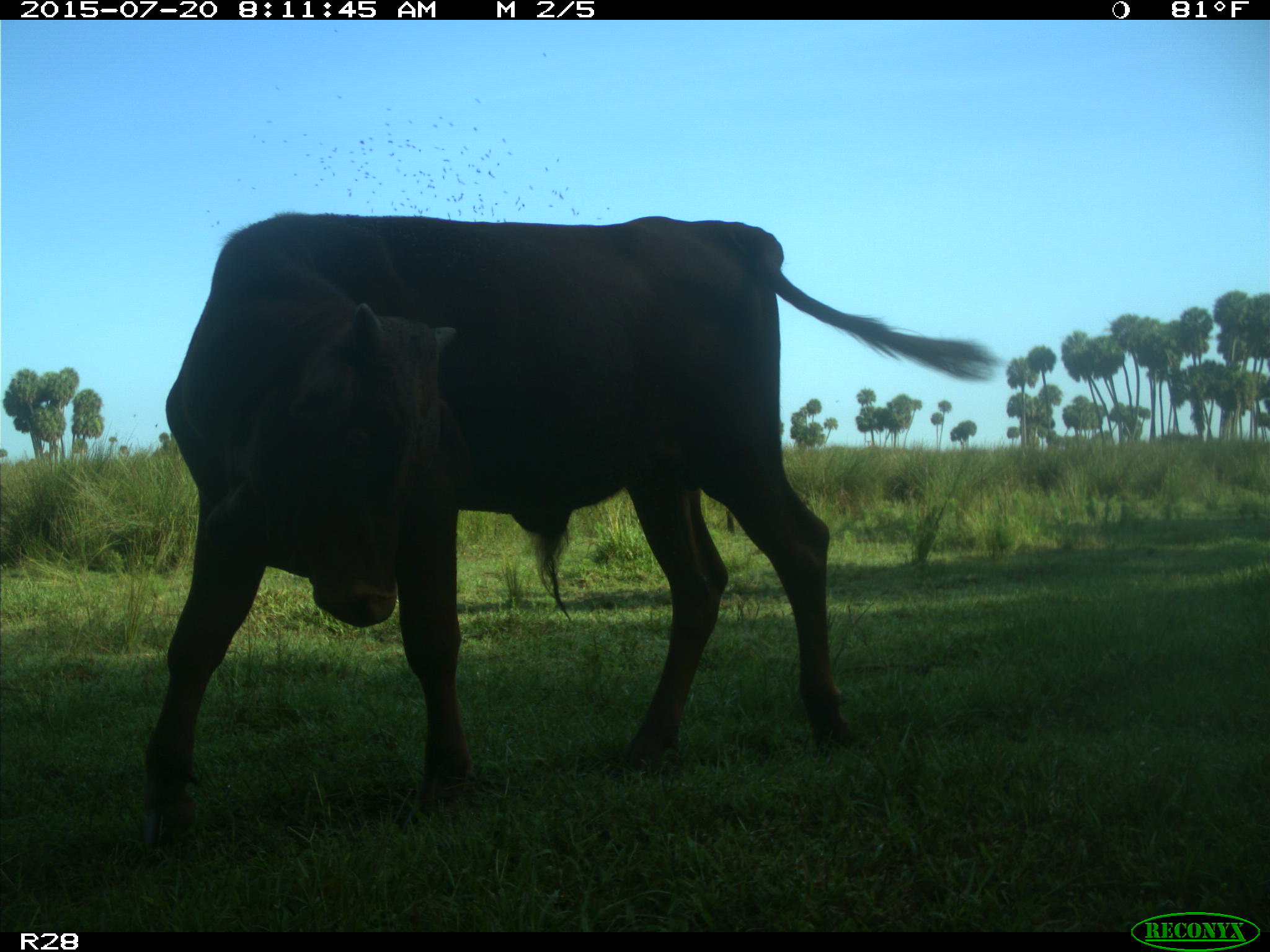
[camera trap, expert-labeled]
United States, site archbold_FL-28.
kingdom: Animalia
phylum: Chordata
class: Mammalia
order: Artiodactyla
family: Bovidae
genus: Bos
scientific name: Bos taurus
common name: domestic cow